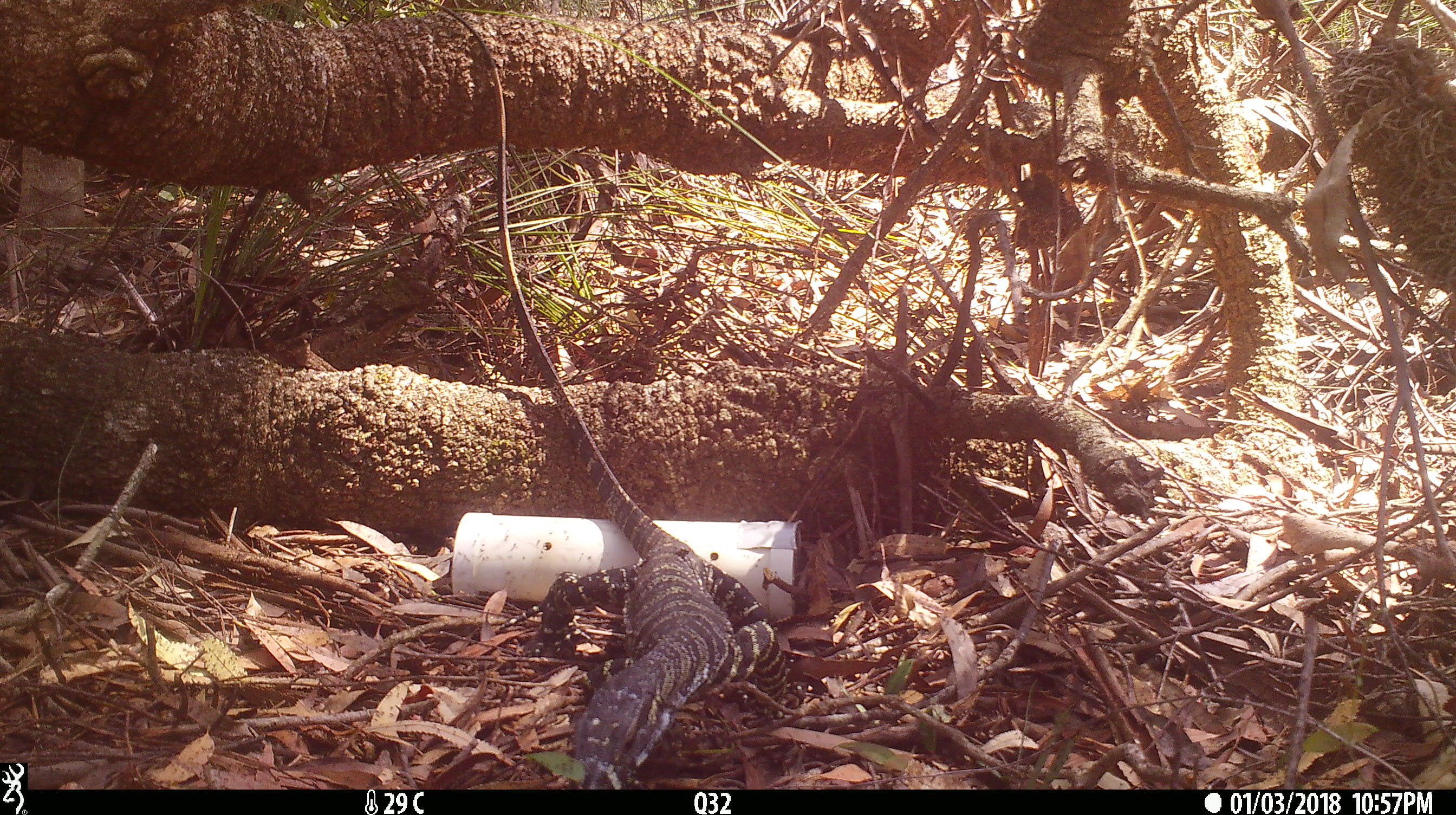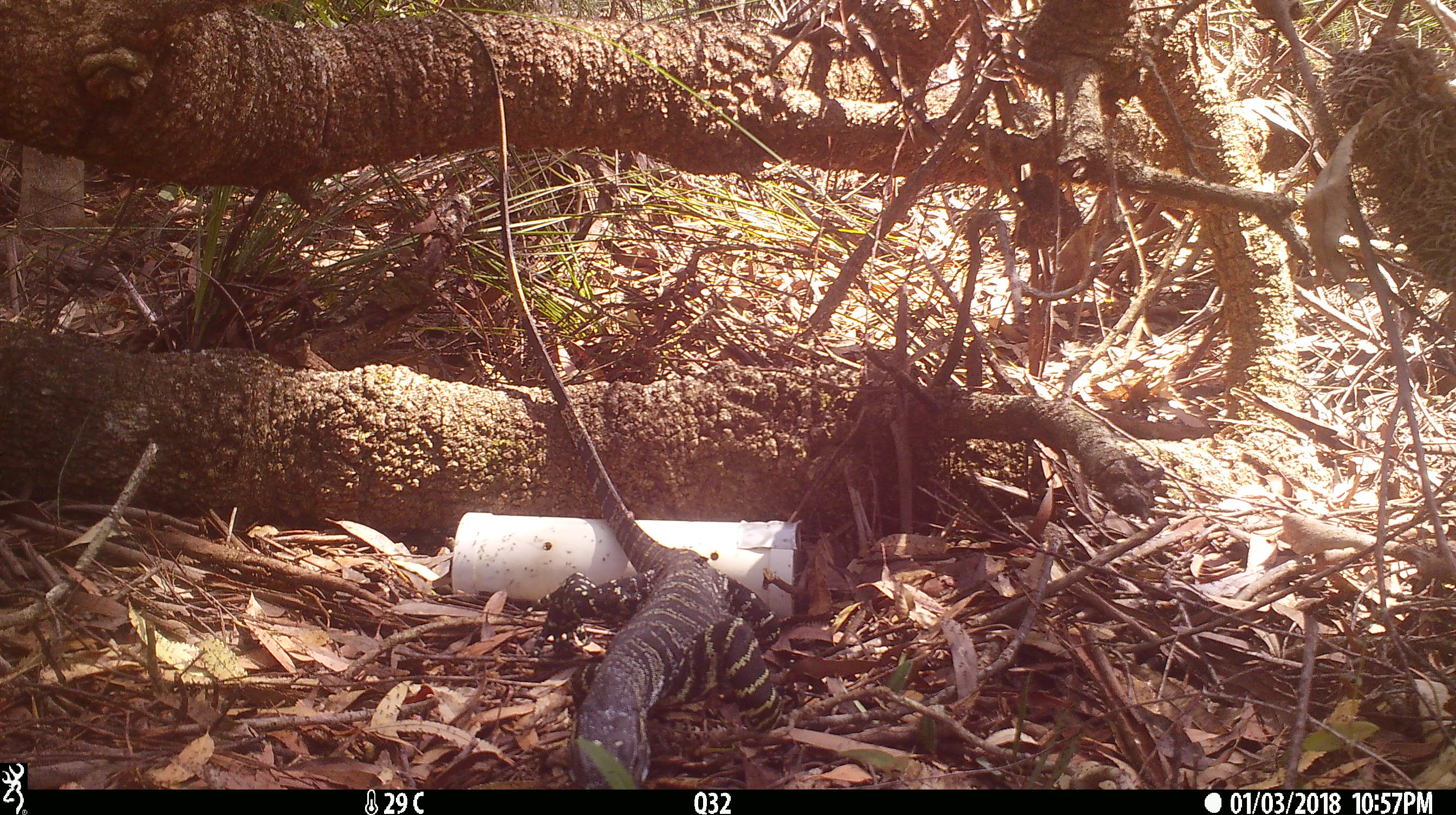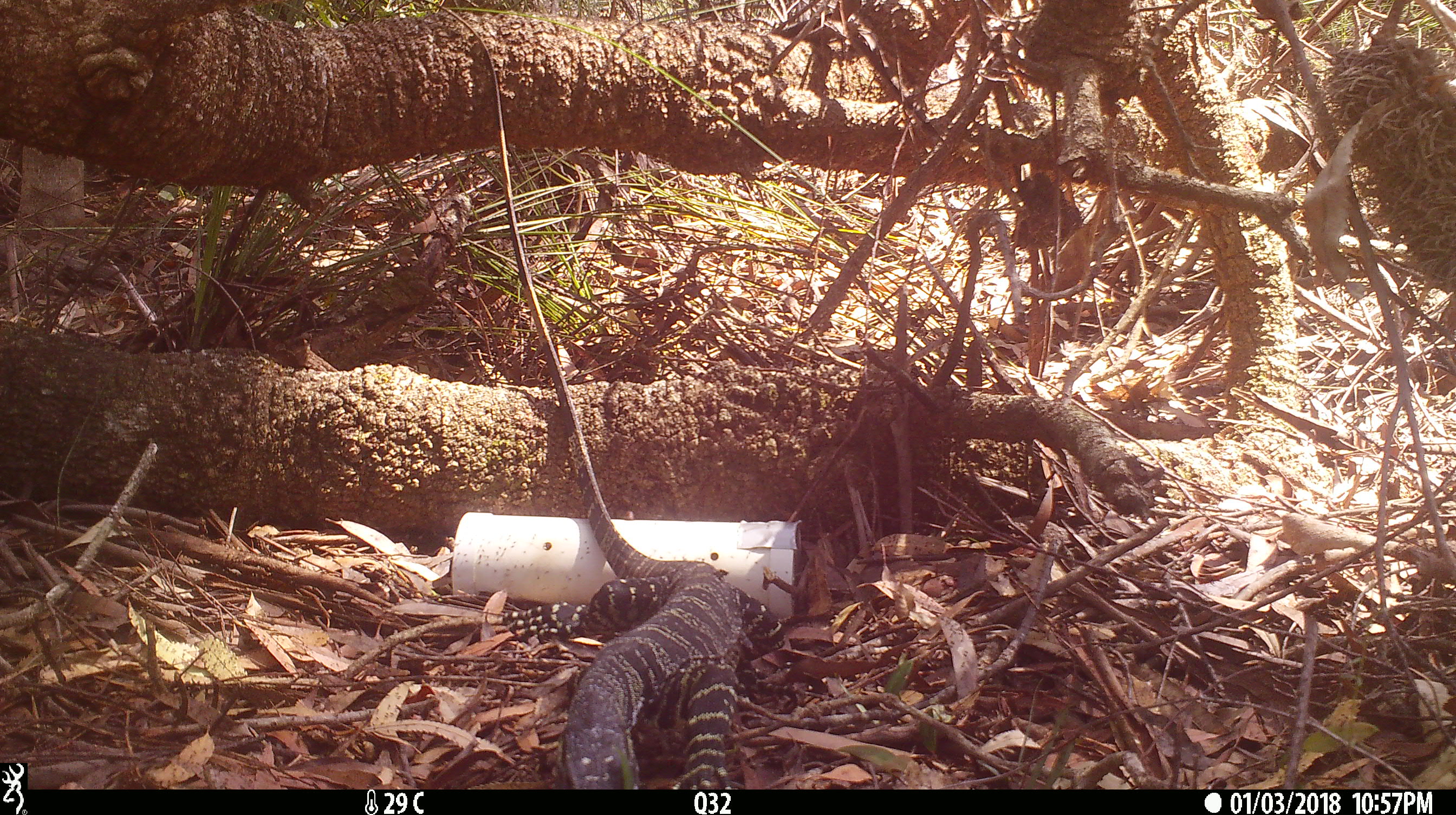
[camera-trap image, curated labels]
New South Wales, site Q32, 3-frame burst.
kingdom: Animalia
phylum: Chordata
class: Reptilia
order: Squamata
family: Varanidae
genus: Varanus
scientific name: Varanus varius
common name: lace monitor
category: goanna